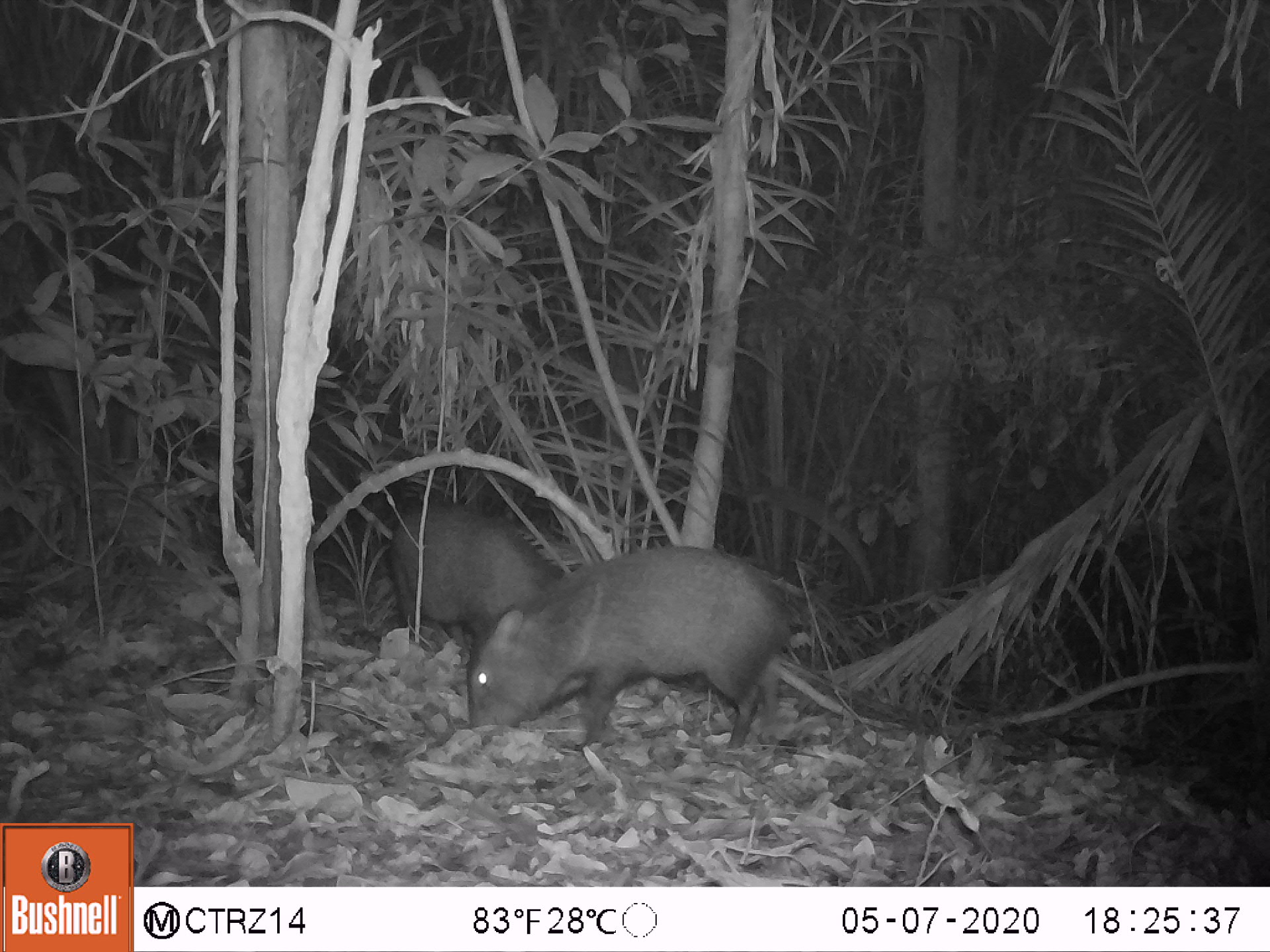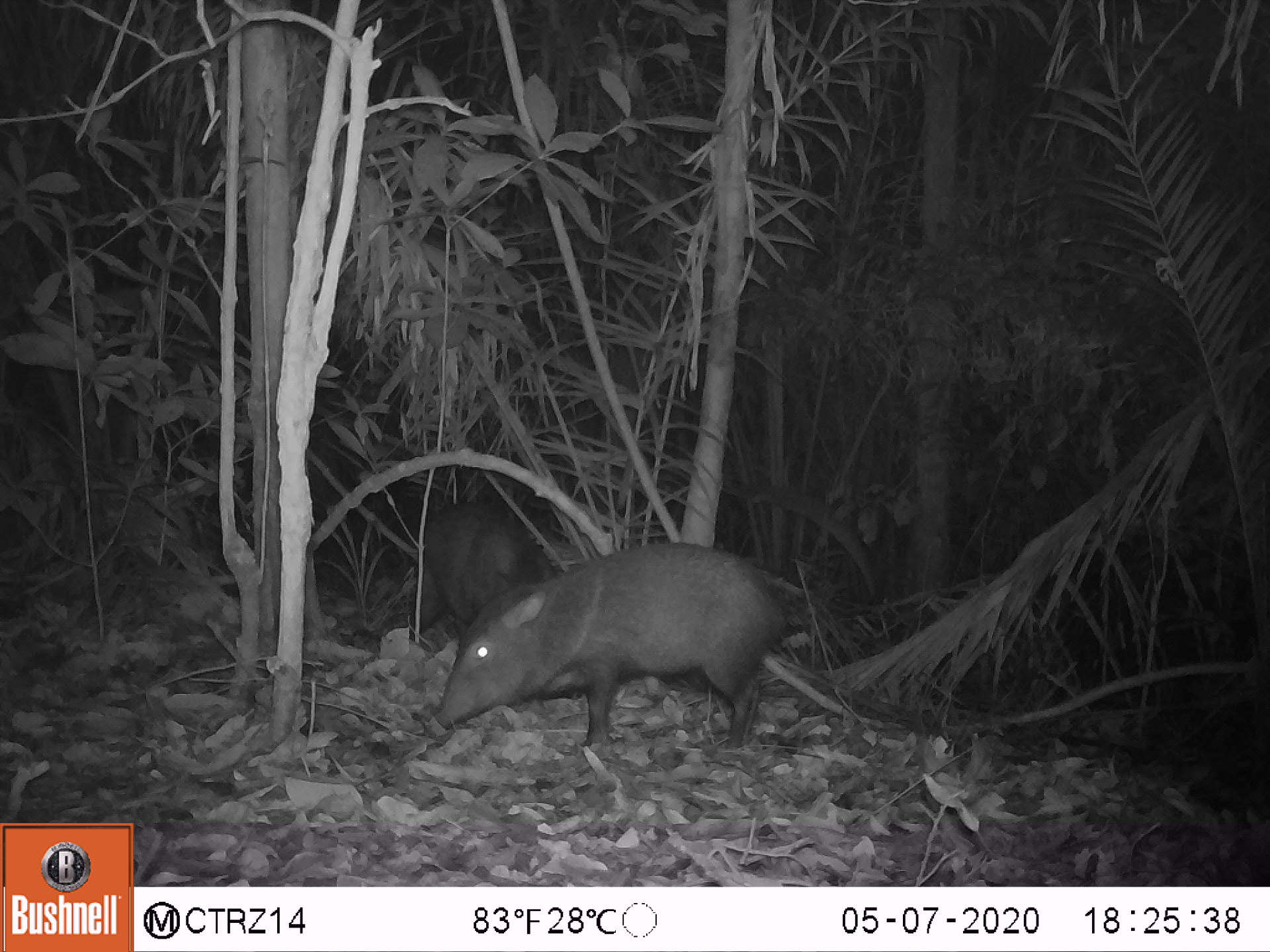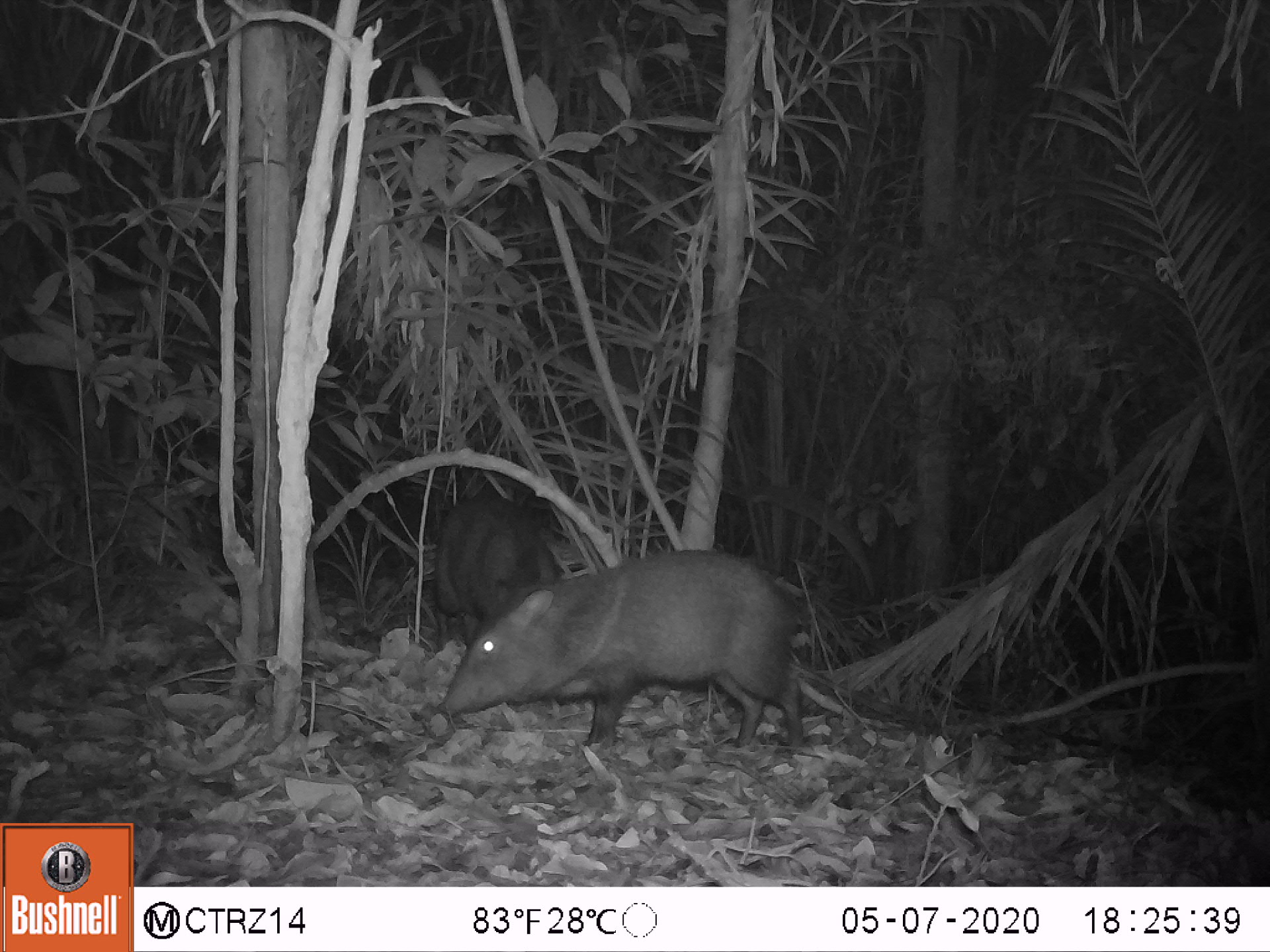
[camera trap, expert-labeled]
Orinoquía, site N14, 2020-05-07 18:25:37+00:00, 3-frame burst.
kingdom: Animalia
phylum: Chordata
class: Mammalia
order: Artiodactyla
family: Tayassuidae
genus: Pecari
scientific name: Pecari tajacu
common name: collared peccary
Collared peccary (Pecari tajacu).